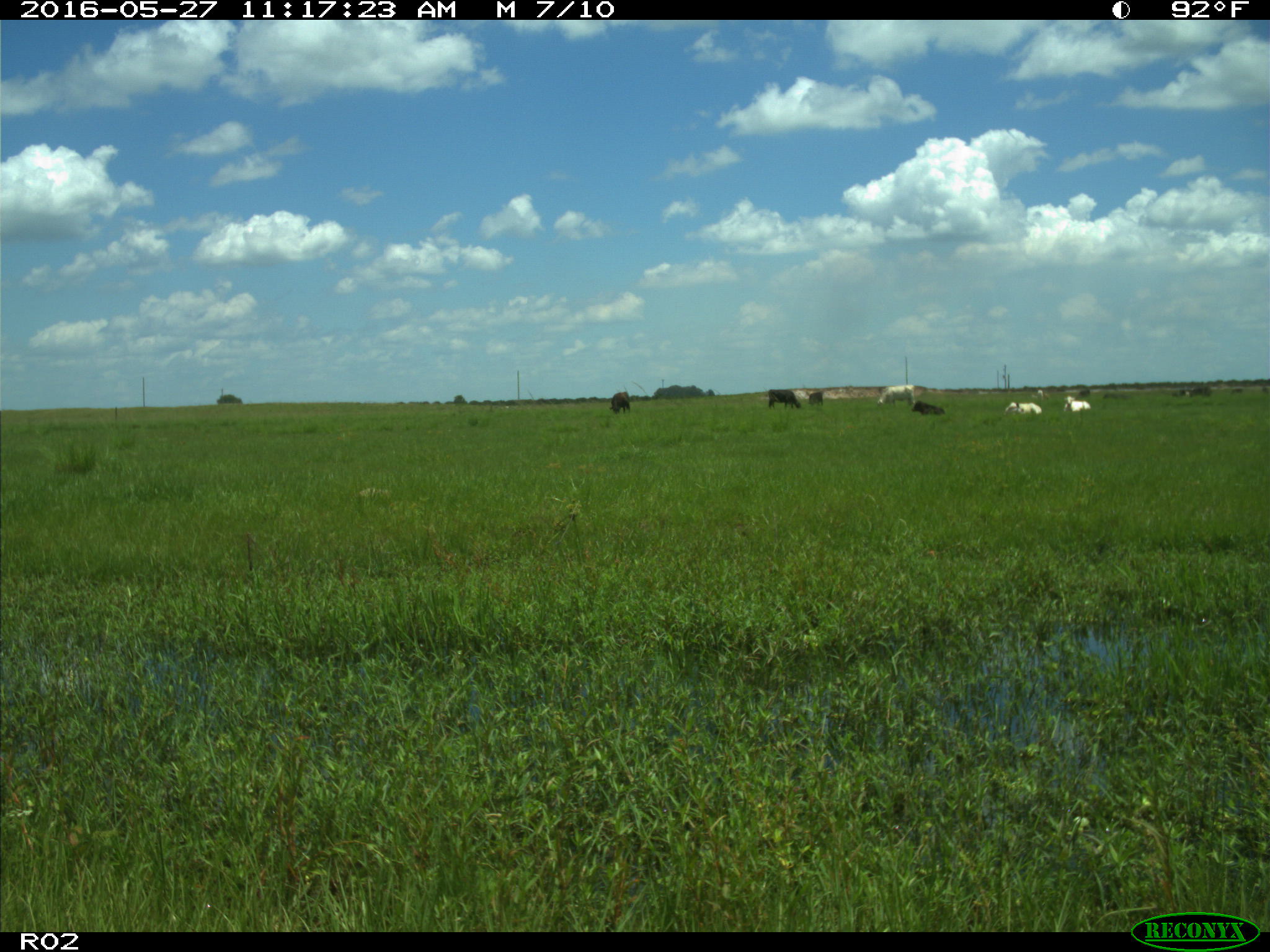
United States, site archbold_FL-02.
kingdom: Animalia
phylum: Chordata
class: Mammalia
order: Artiodactyla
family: Bovidae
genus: Bos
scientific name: Bos taurus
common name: domestic cow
Bos taurus (domestic cow).